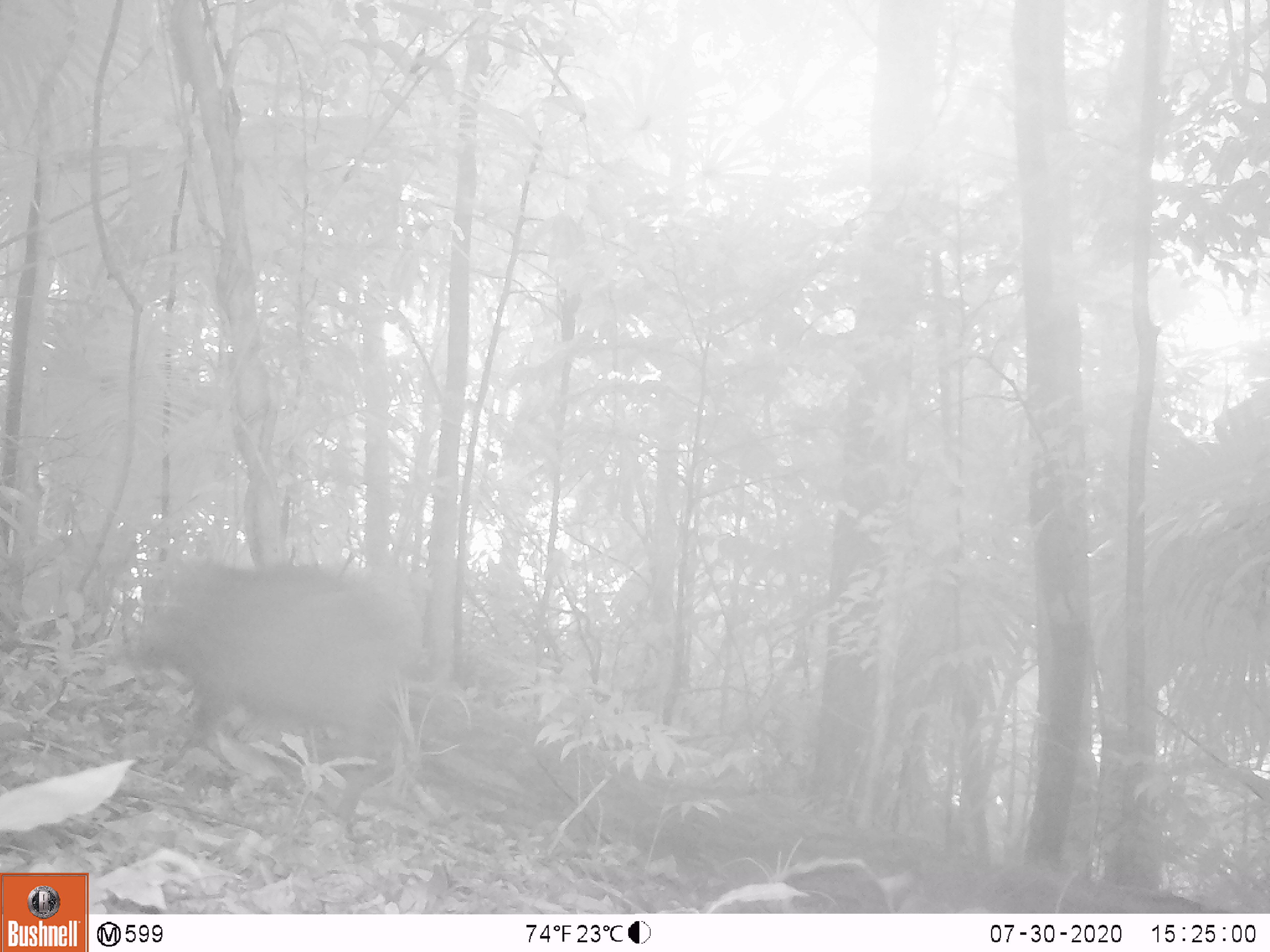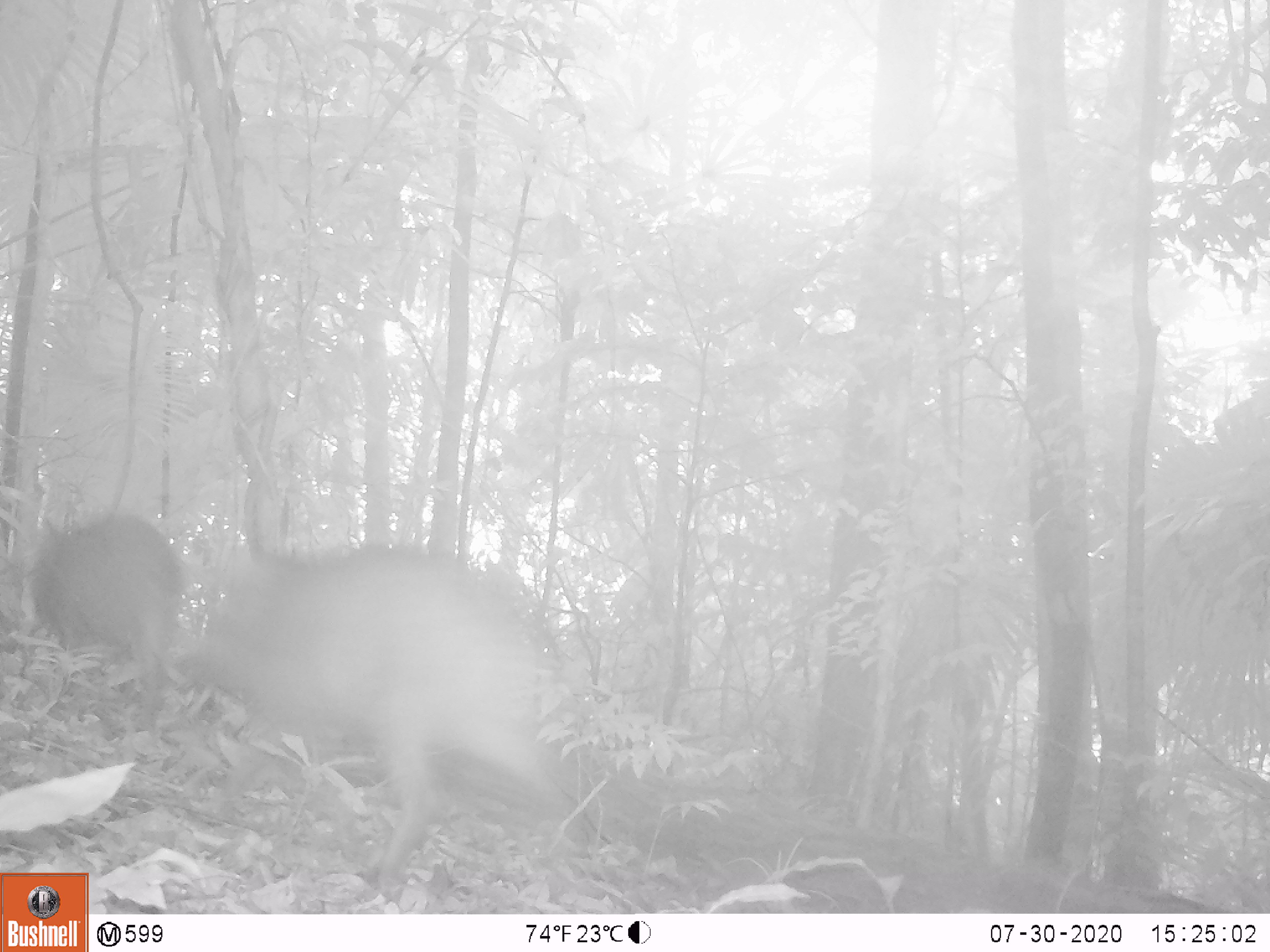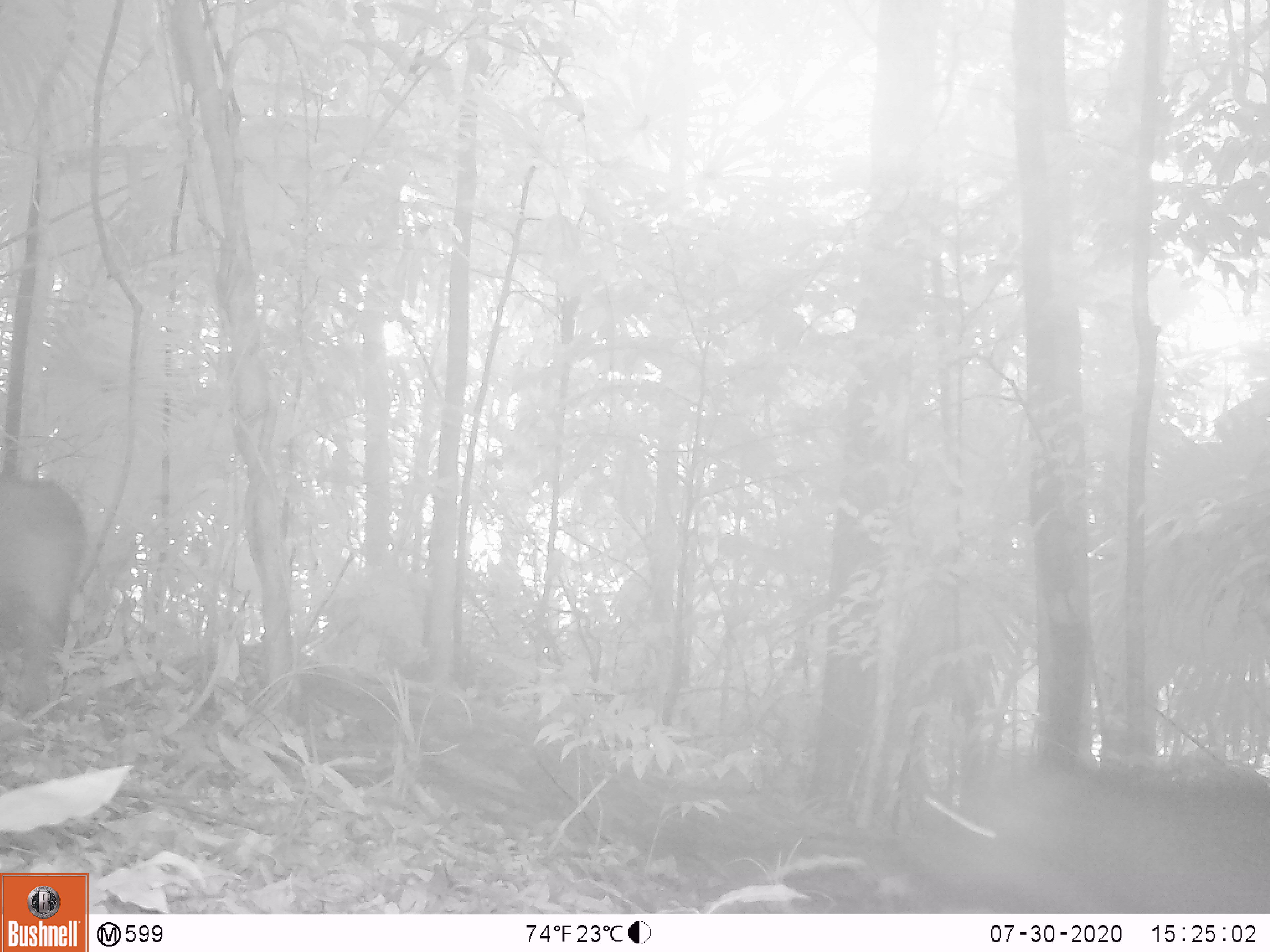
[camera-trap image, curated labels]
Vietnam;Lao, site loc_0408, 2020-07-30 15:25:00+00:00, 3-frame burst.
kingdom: Animalia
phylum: Chordata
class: Mammalia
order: Artiodactyla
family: Suidae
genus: Sus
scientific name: Sus scrofa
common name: eurasian wild pig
Eurasian wild pig (Sus scrofa). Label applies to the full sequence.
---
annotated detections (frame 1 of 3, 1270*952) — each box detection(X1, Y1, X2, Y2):
eurasian wild pig: detection(125, 557, 424, 824)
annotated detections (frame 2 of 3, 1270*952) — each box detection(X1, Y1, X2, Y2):
eurasian wild pig: detection(185, 538, 585, 885); detection(27, 507, 187, 726)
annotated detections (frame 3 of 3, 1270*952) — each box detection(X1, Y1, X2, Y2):
eurasian wild pig: detection(893, 750, 1269, 913); detection(0, 473, 89, 710)